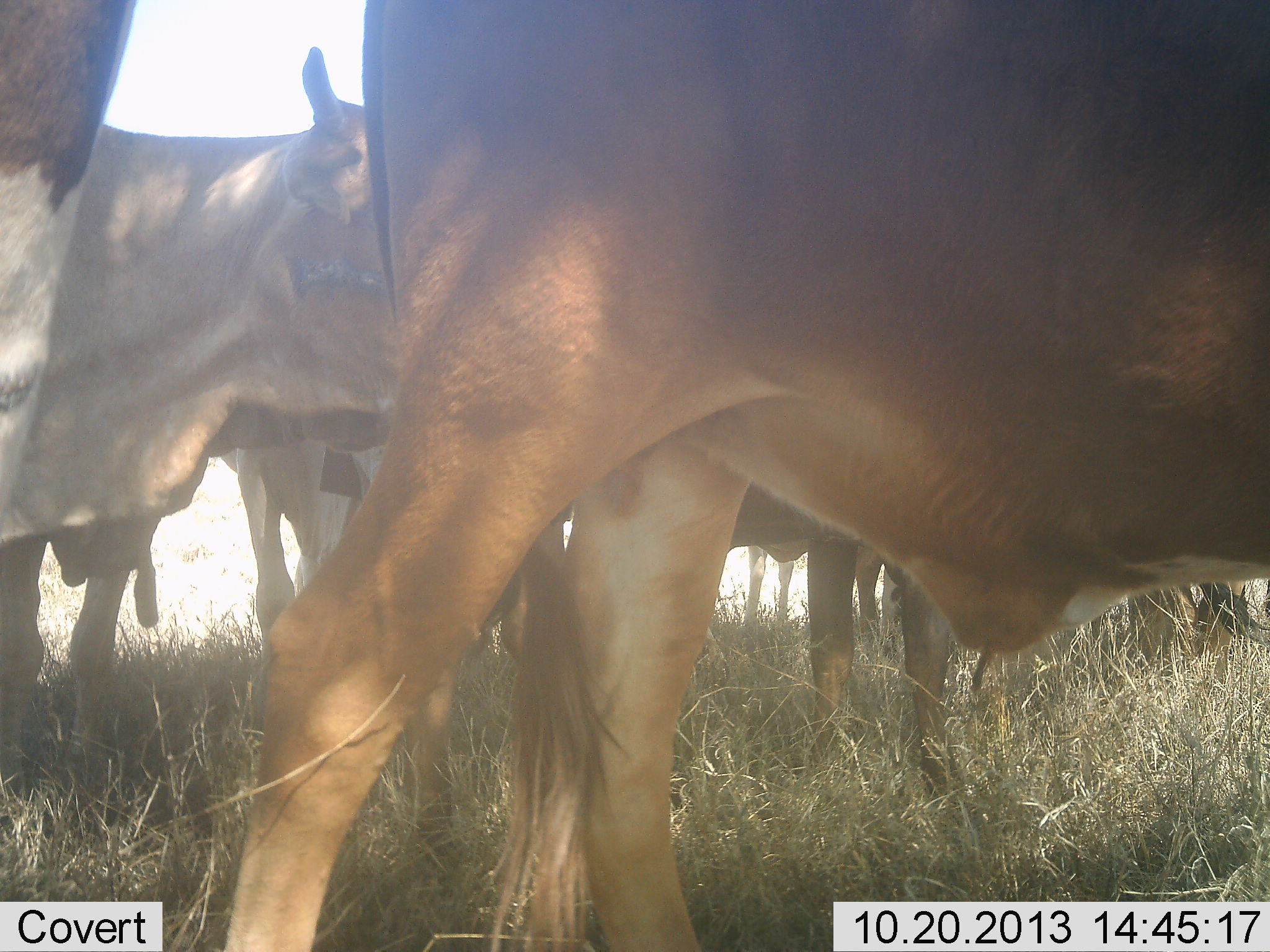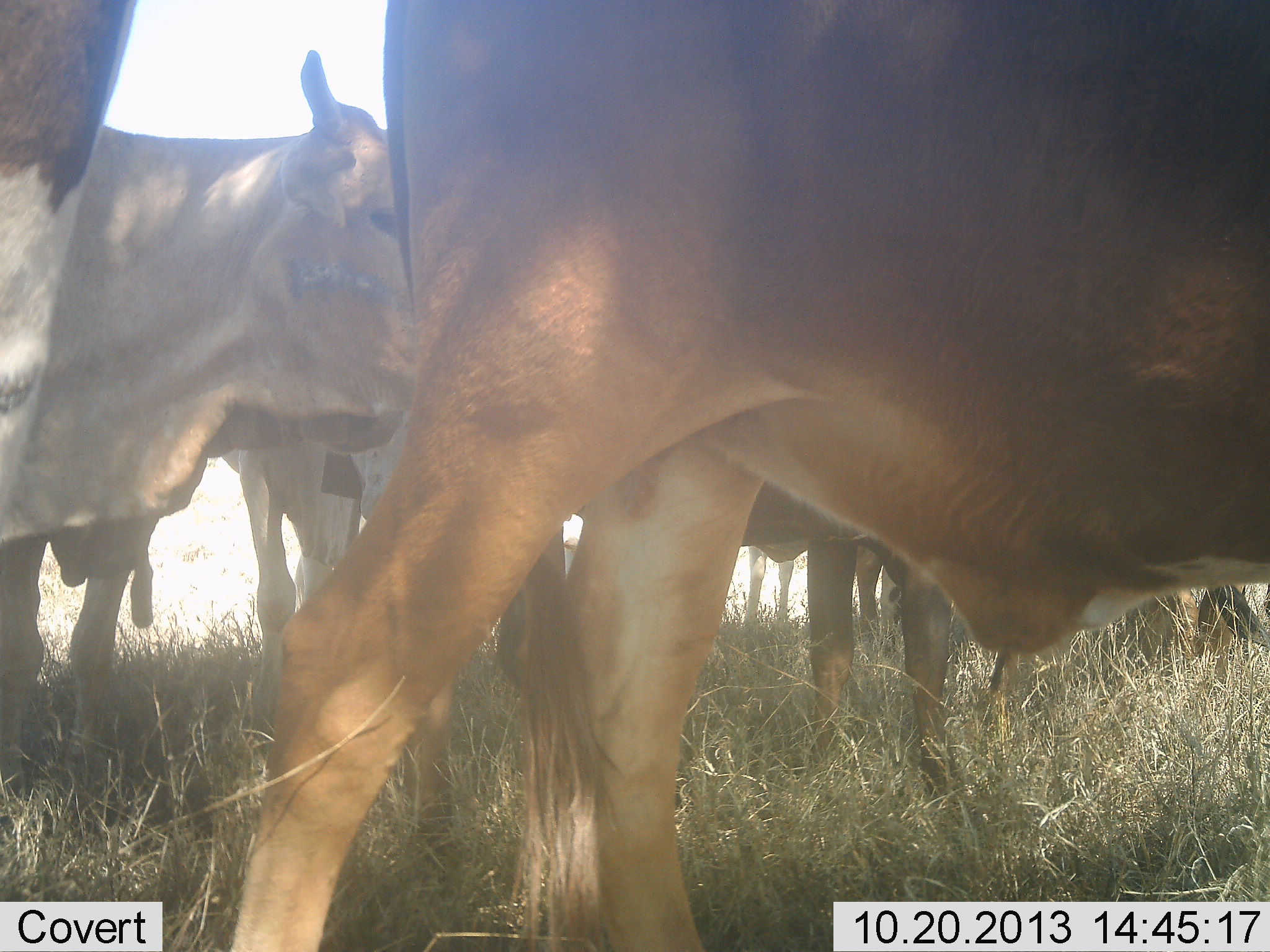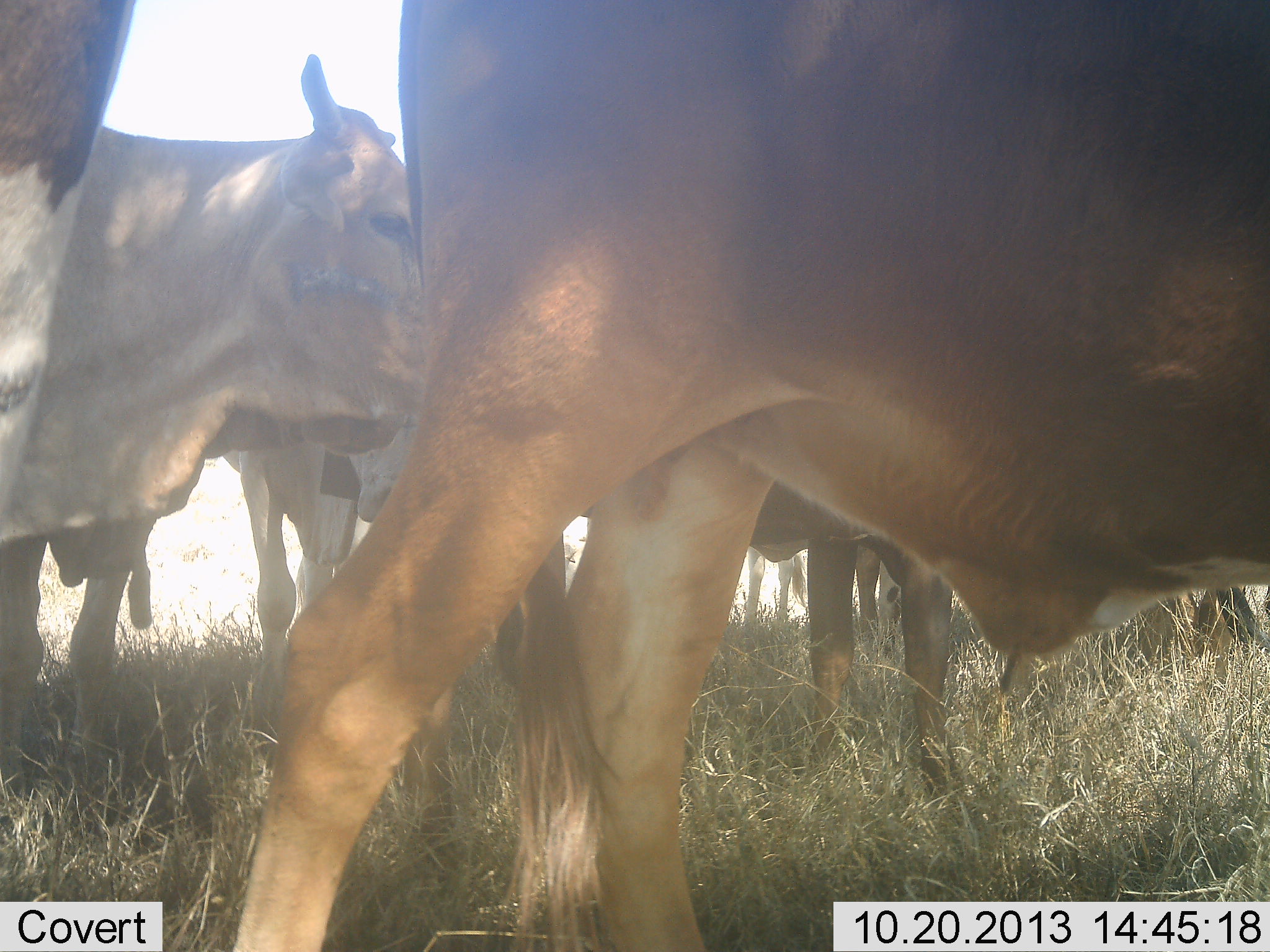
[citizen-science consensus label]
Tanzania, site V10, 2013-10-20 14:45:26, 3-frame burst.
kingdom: Animalia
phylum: Chordata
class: Mammalia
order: Artiodactyla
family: Bovidae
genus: Tragelaphus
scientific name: Tragelaphus oryx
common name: eland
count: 7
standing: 95%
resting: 10%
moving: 0%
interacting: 0%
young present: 0%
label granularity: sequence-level